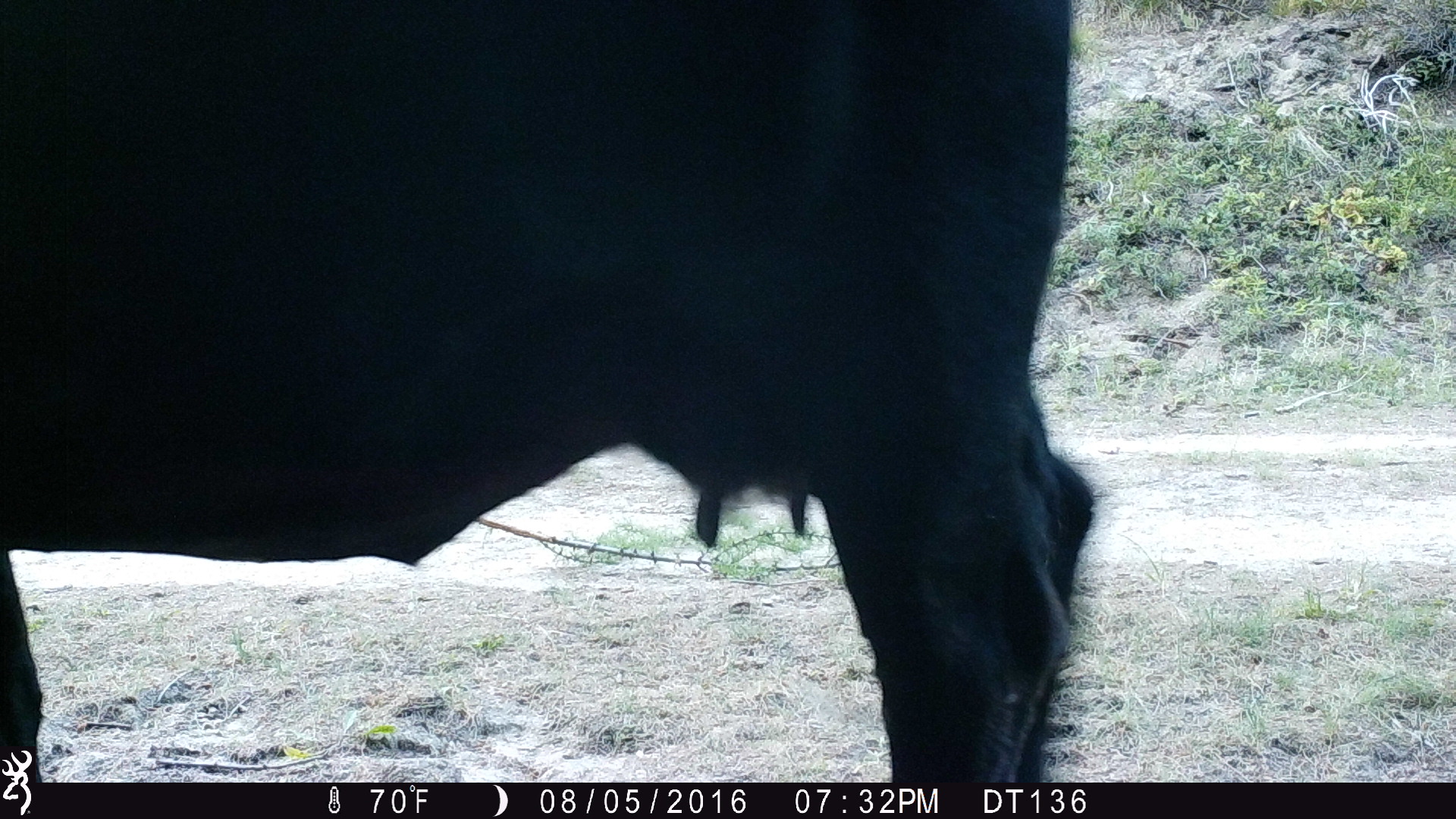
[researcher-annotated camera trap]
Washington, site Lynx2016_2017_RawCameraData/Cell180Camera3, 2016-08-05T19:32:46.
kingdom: Animalia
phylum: Chordata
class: Mammalia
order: Artiodactyla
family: Bovidae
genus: Bos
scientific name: Bos taurus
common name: domestic cattle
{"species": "domestic cattle (Bos taurus)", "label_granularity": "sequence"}